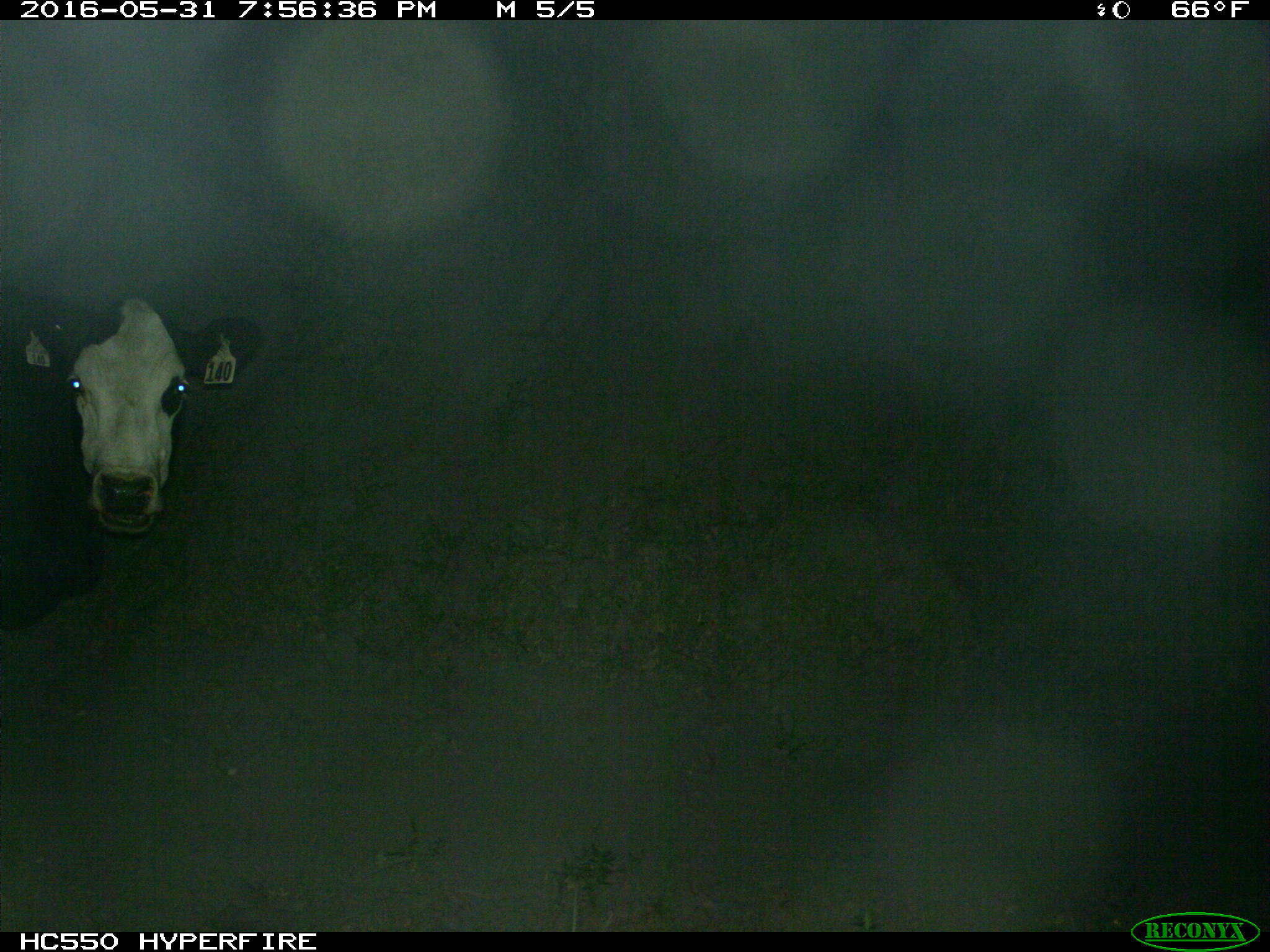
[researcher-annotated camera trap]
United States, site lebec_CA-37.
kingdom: Animalia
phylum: Chordata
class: Mammalia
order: Artiodactyla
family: Bovidae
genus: Bos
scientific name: Bos taurus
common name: domestic cow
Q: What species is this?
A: Bos taurus (domestic cow).